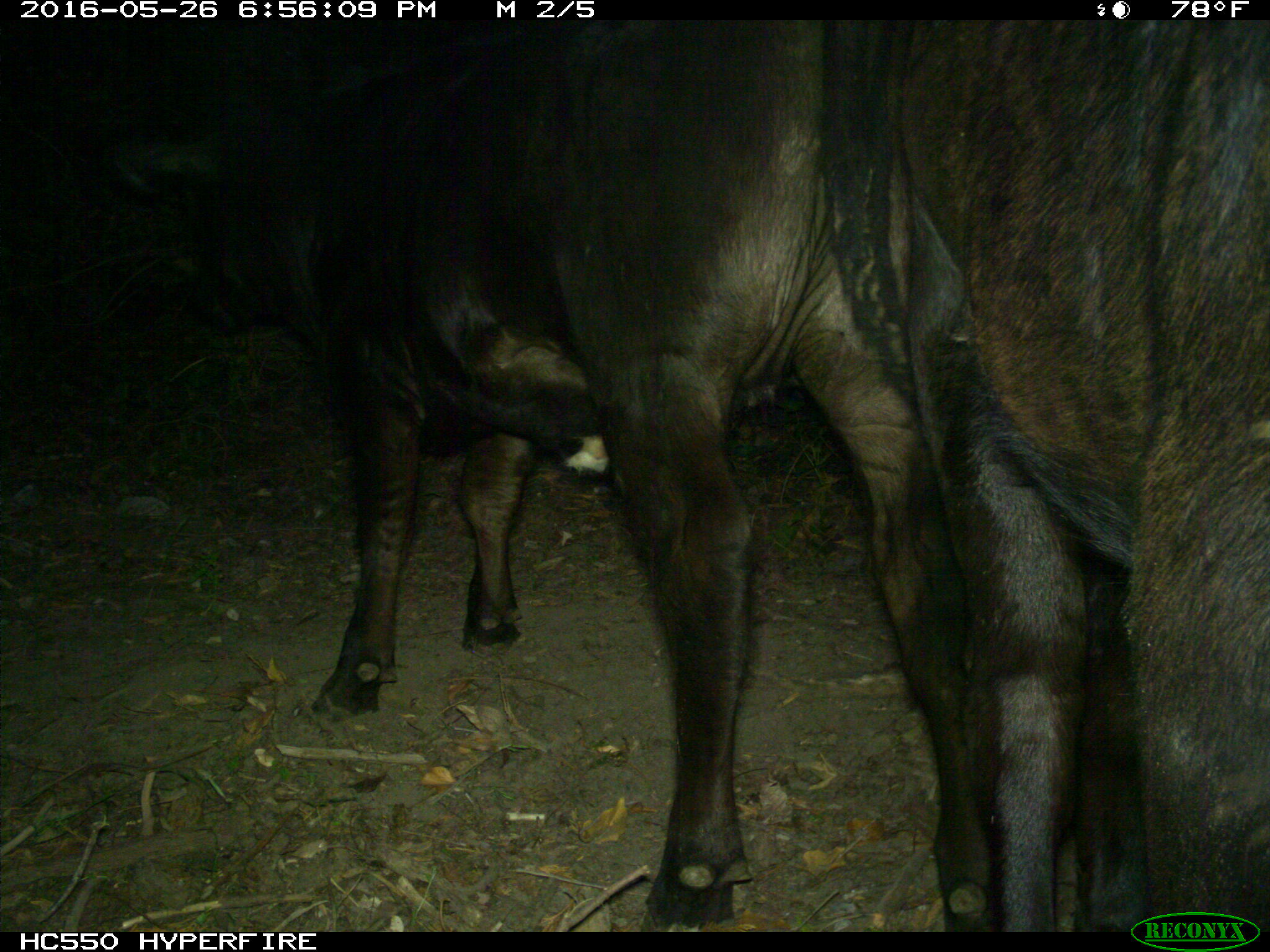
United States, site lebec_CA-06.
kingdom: Animalia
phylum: Chordata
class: Mammalia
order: Artiodactyla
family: Bovidae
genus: Bos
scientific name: Bos taurus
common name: domestic cow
Bos taurus (domestic cow).